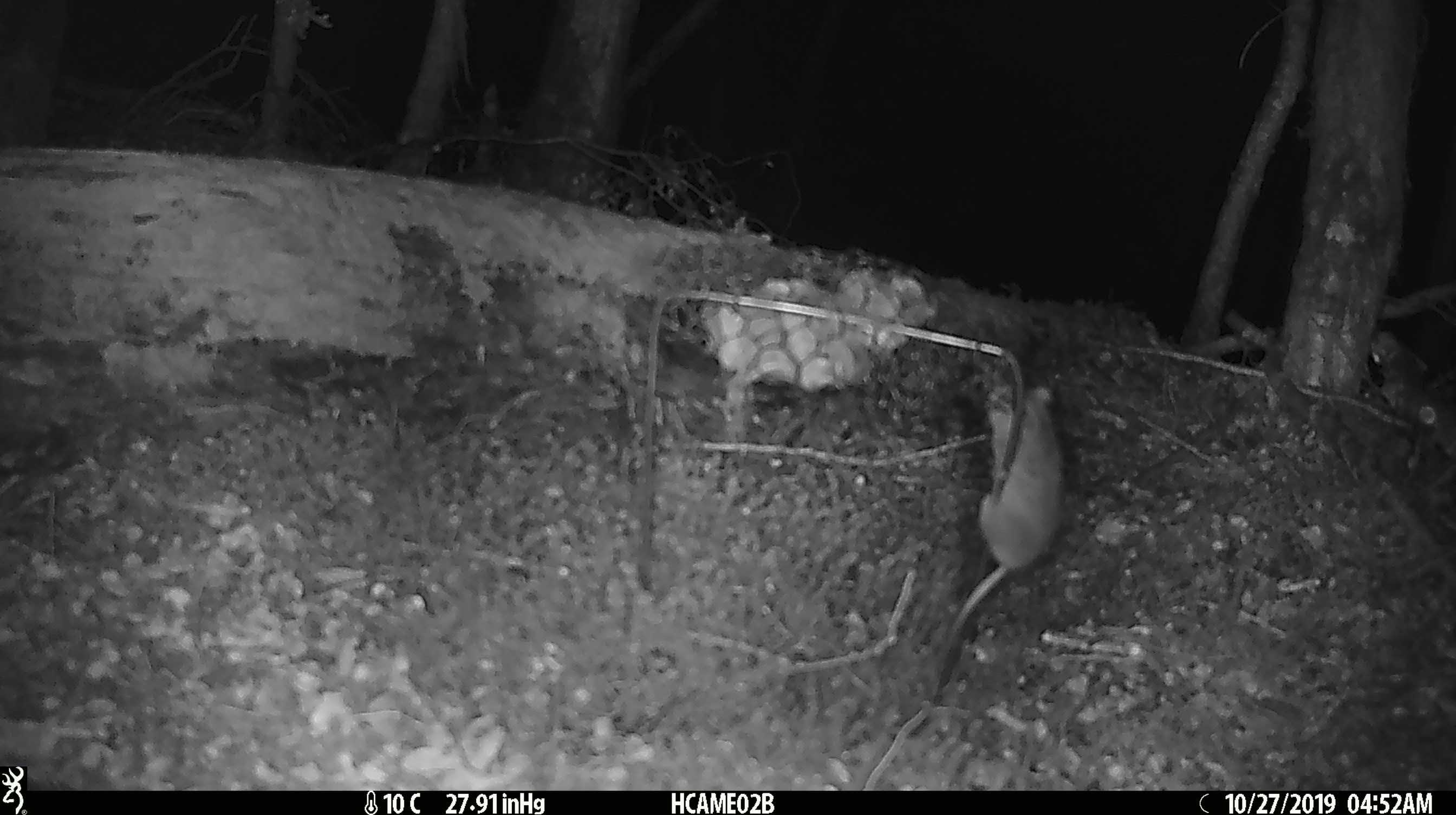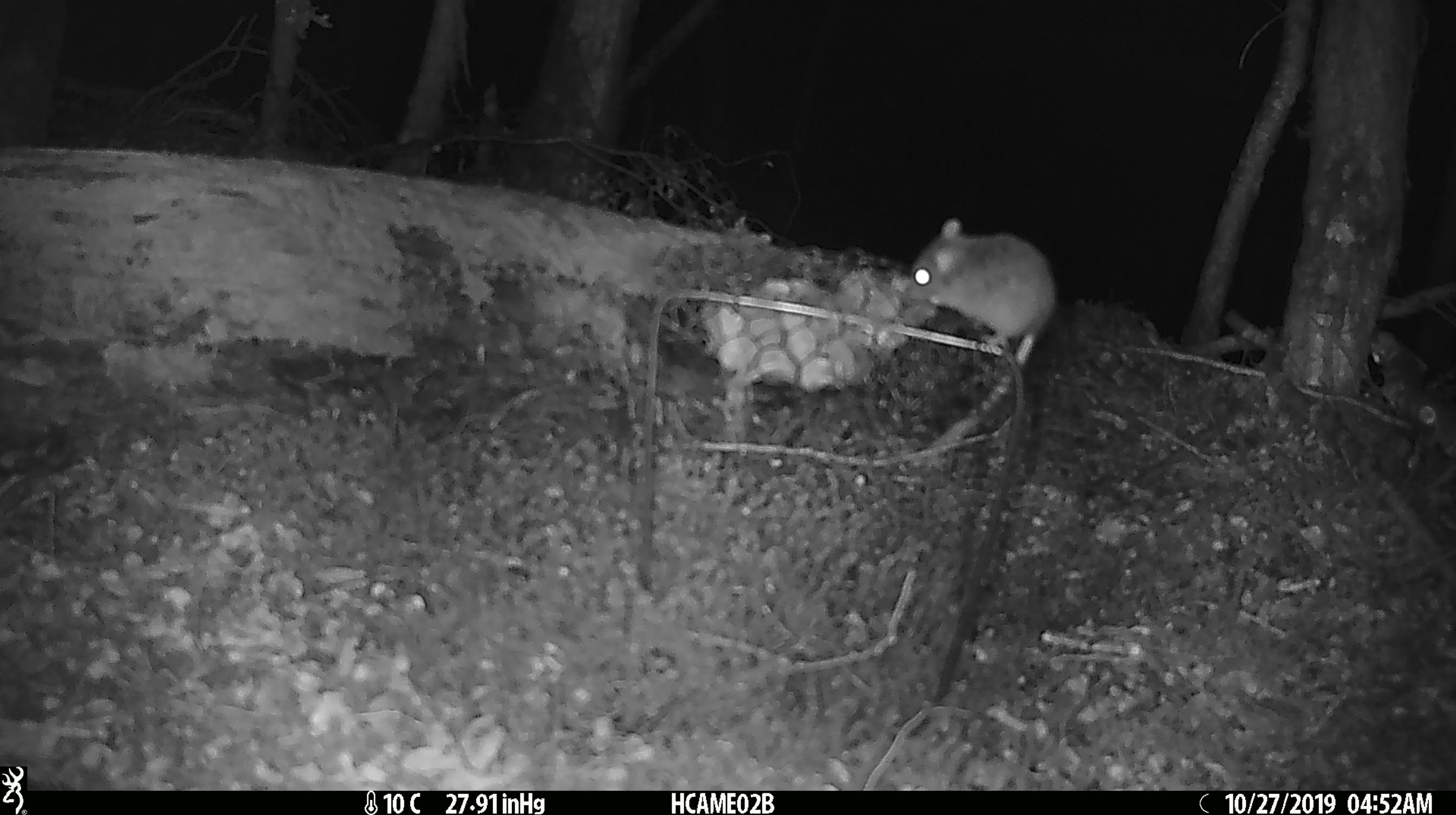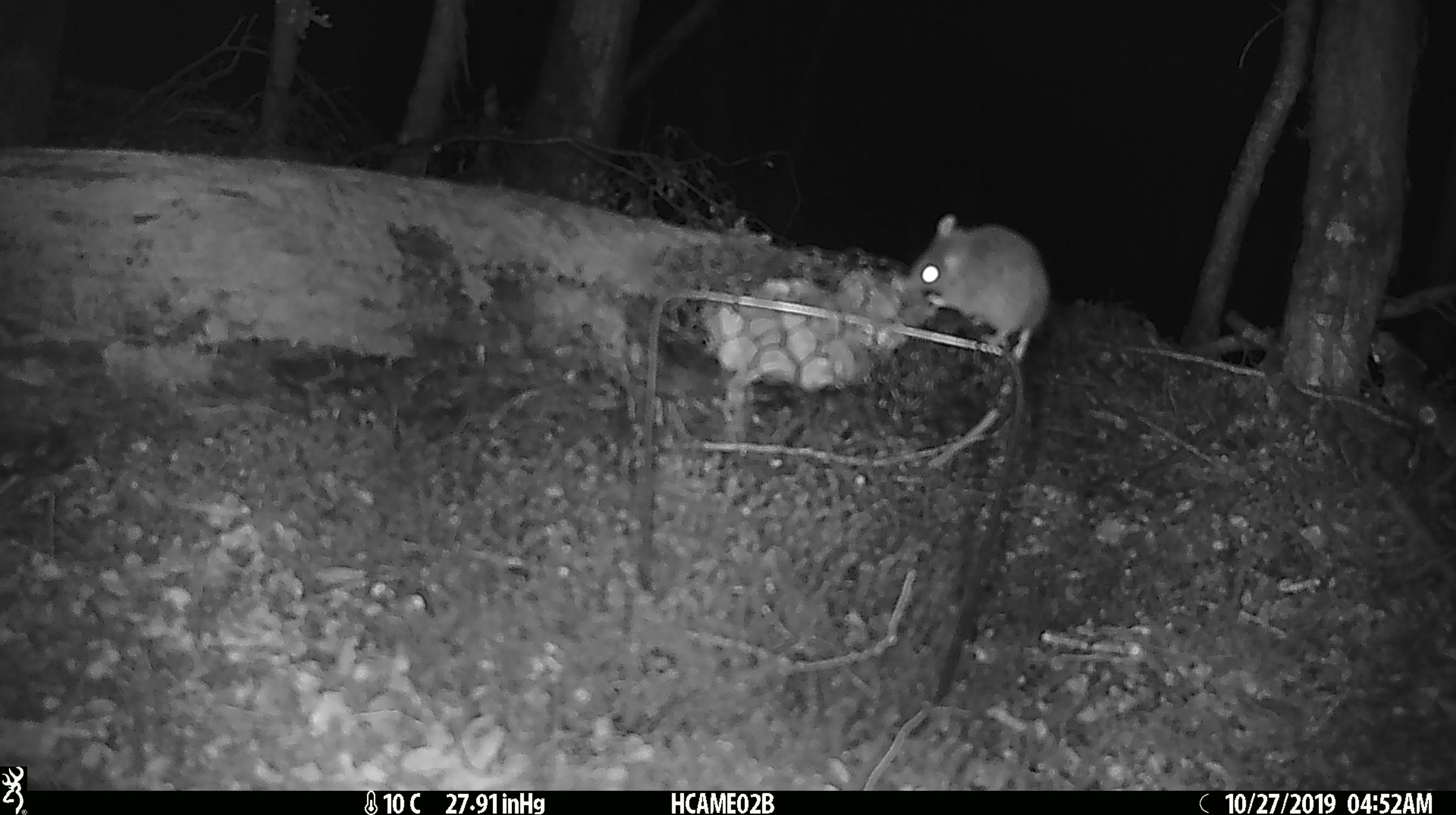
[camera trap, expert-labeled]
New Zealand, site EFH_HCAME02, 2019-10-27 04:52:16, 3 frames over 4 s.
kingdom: Animalia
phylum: Chordata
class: Mammalia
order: Rodentia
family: Muridae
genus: Mus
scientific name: Mus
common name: mouse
Mouse (Mus).